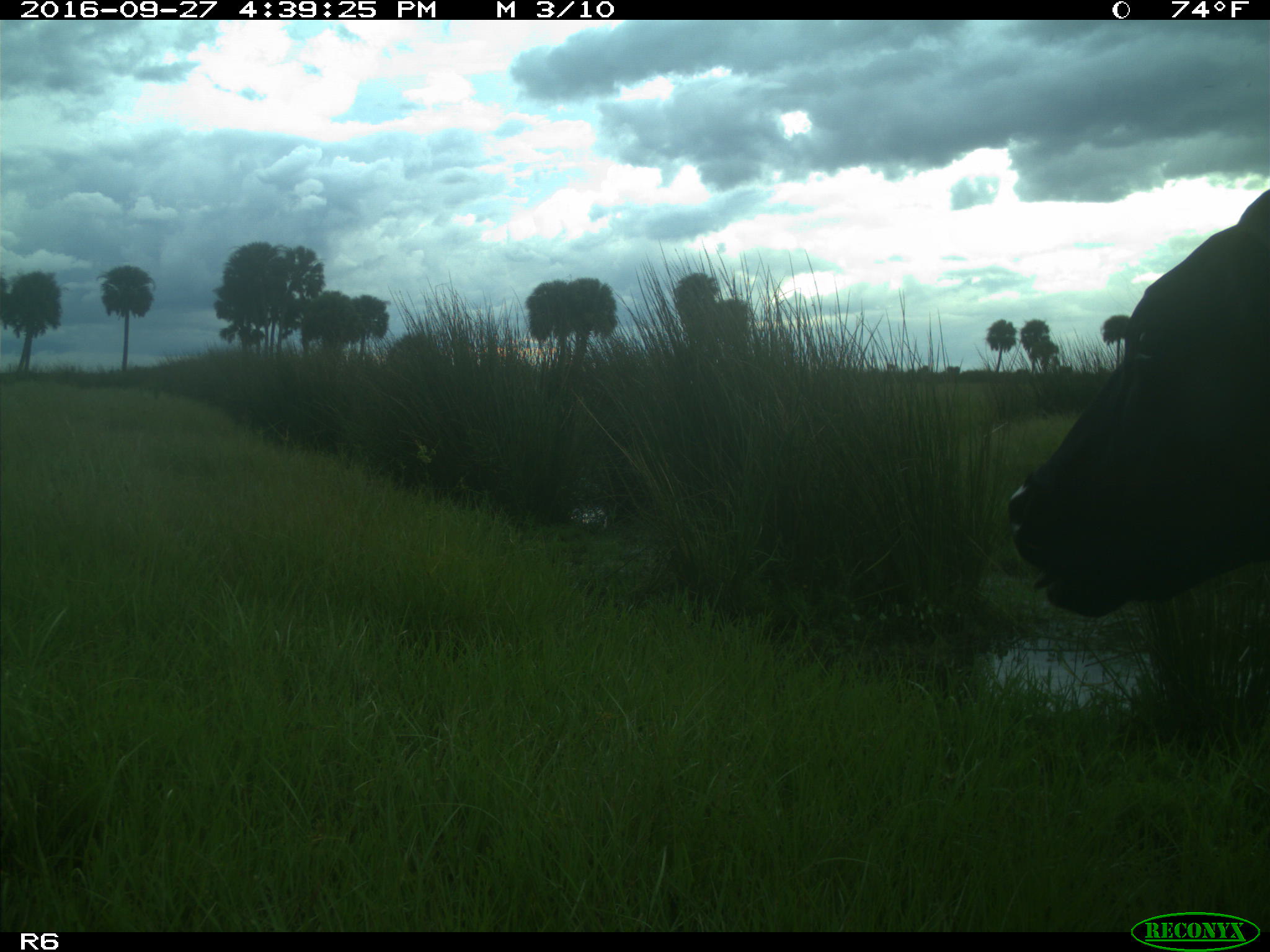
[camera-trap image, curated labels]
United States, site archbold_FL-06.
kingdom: Animalia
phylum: Chordata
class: Mammalia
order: Artiodactyla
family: Bovidae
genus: Bos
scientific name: Bos taurus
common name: domestic cow